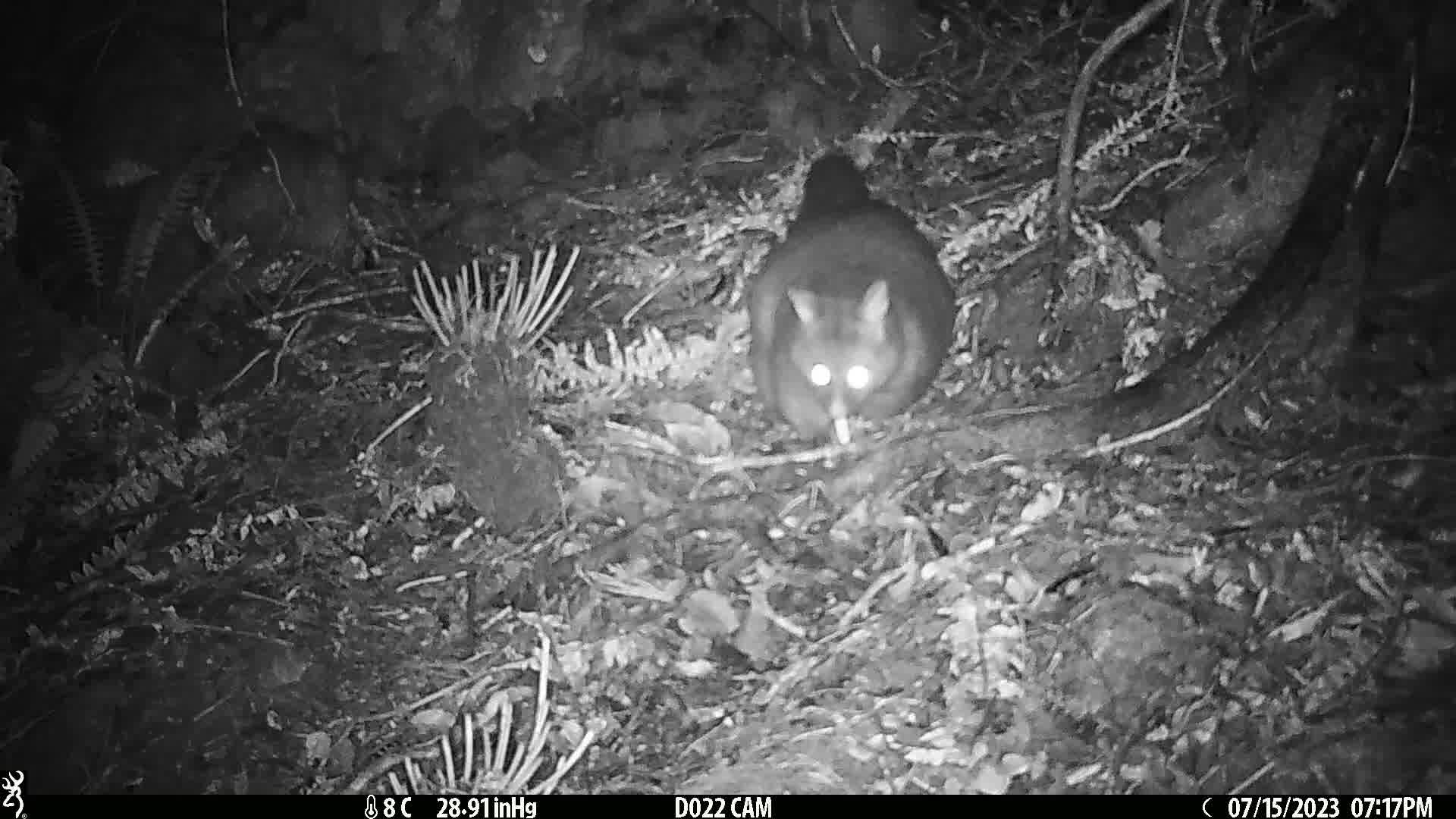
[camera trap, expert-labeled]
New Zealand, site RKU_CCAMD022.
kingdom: Animalia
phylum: Chordata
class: Mammalia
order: Diprotodontia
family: Phalangeridae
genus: Trichosurus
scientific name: Trichosurus vulpecula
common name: common brushtail possum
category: possum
Possum (common brushtail possum) (Trichosurus vulpecula).